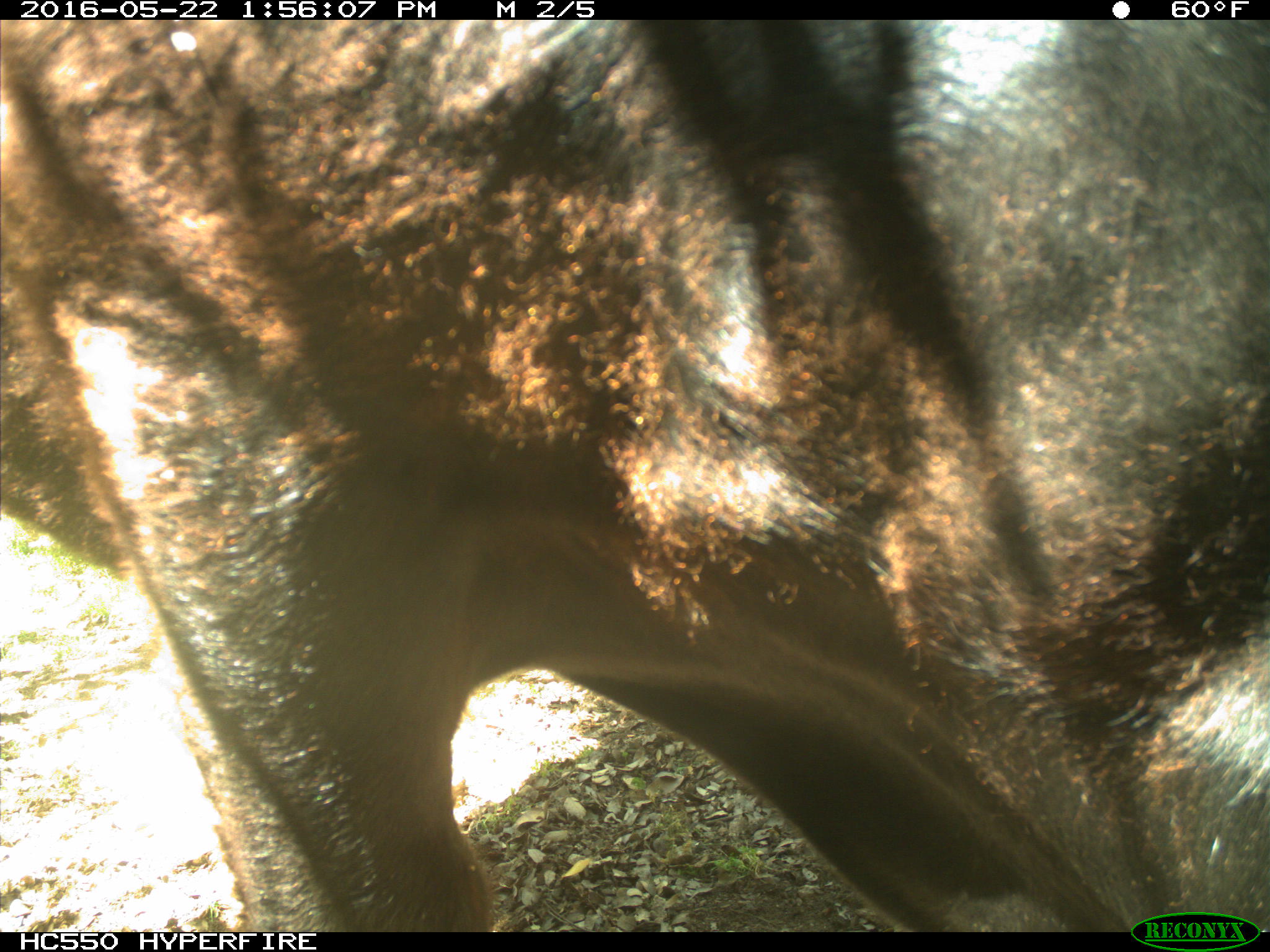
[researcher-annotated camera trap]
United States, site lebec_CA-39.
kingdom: Animalia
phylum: Chordata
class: Mammalia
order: Artiodactyla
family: Bovidae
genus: Bos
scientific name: Bos taurus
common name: domestic cow